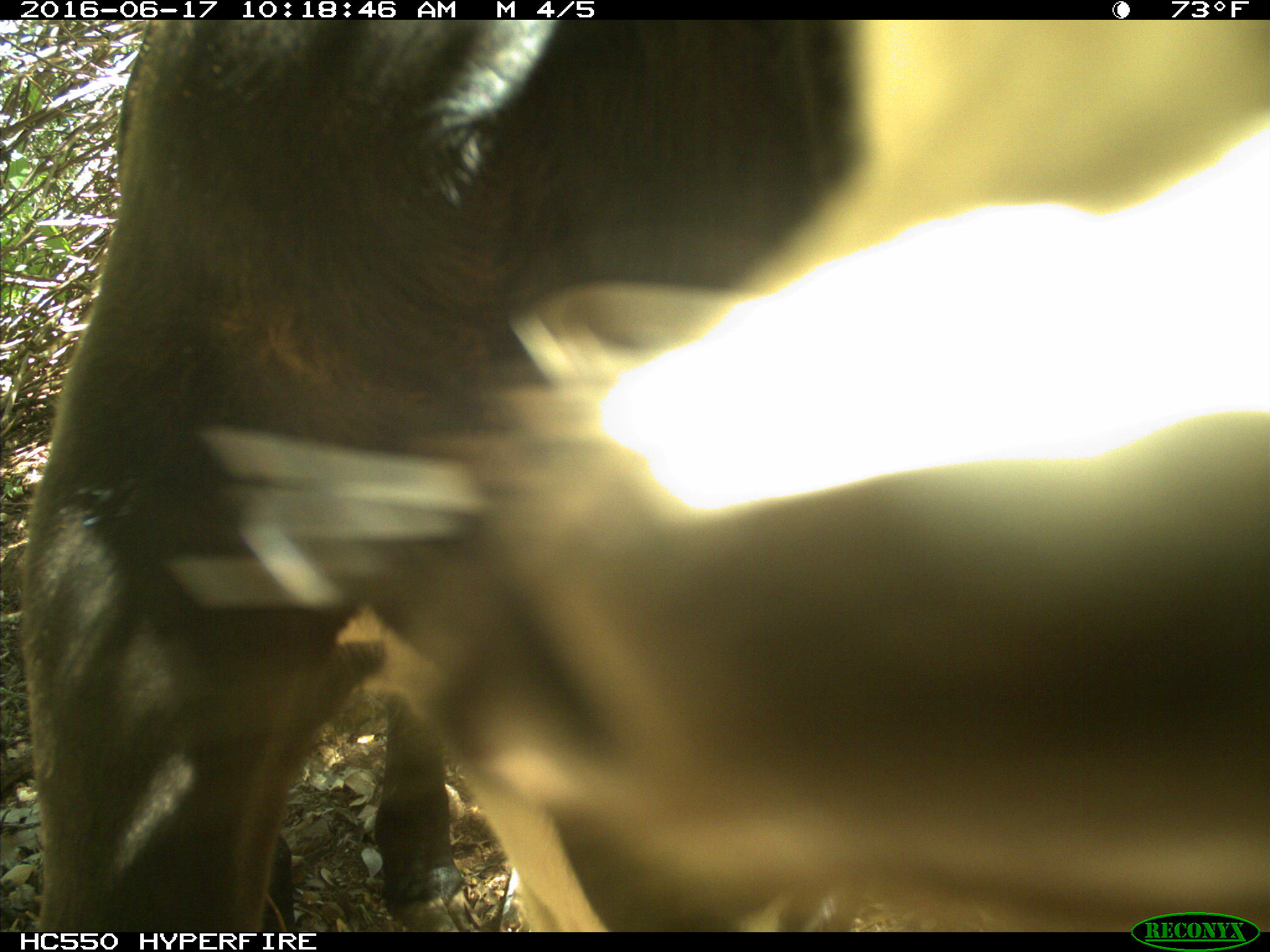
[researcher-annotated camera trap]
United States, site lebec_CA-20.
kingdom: Animalia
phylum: Chordata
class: Mammalia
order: Artiodactyla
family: Bovidae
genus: Bos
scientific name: Bos taurus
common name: domestic cow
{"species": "Bos taurus (domestic cow)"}